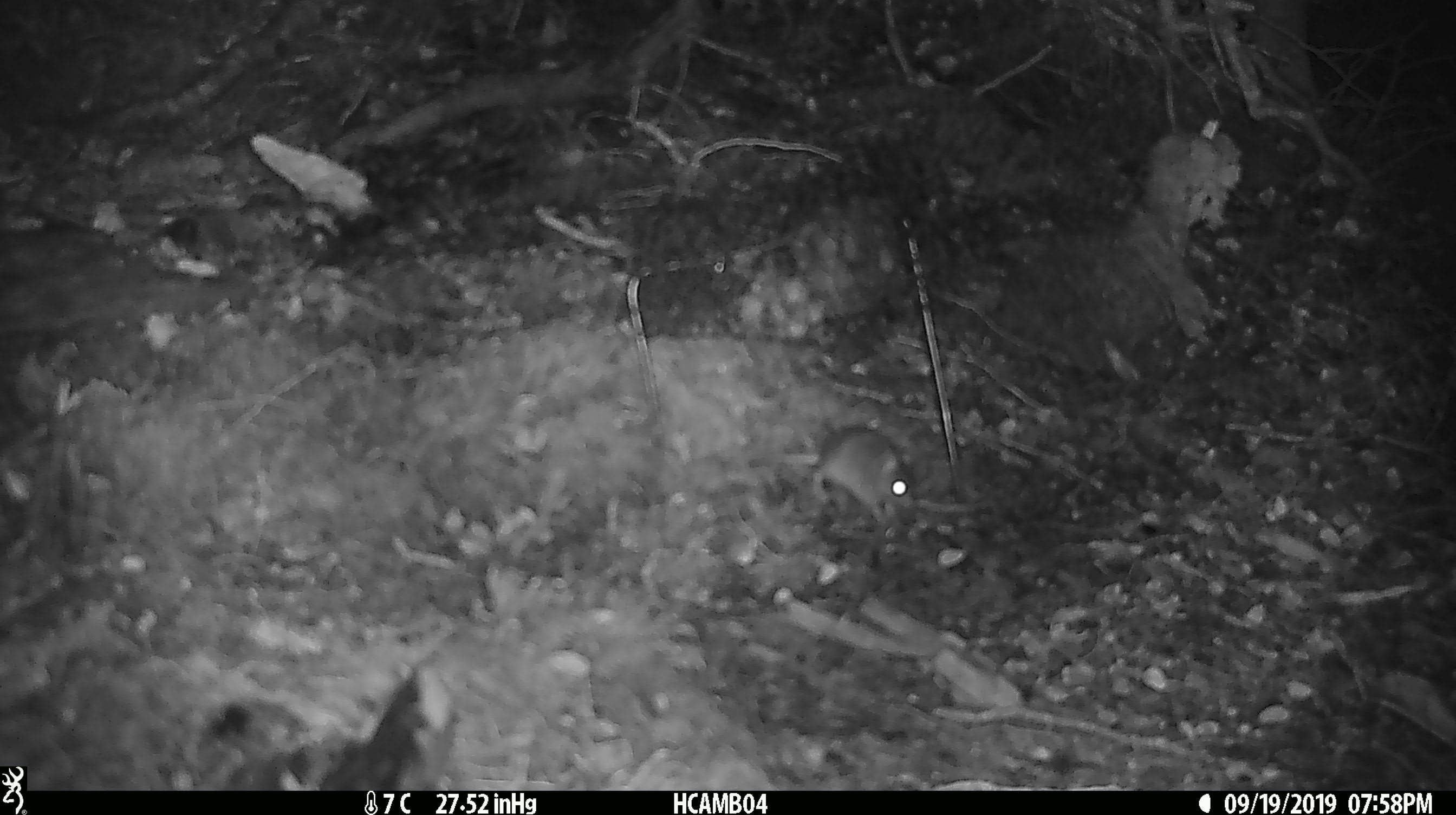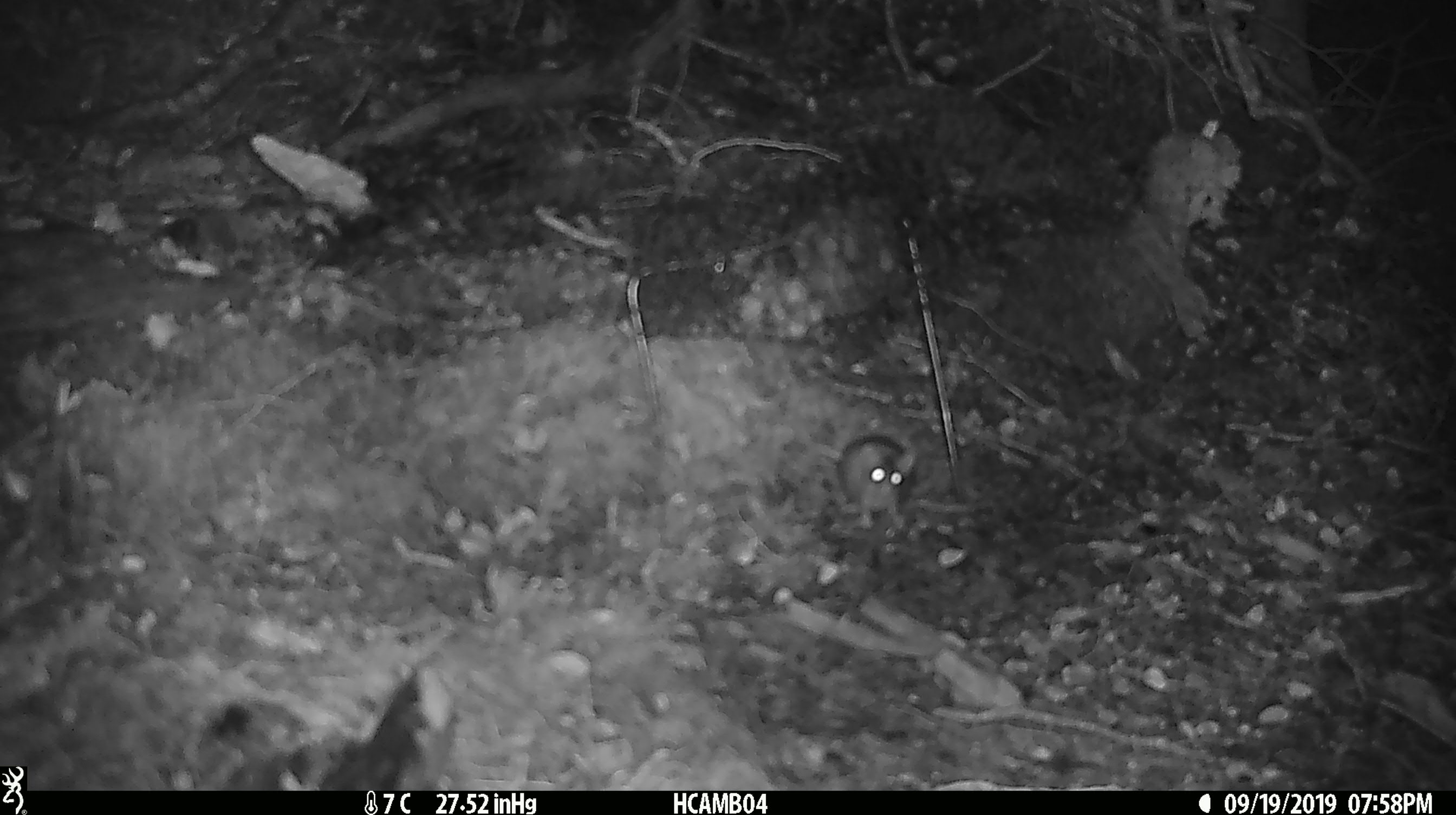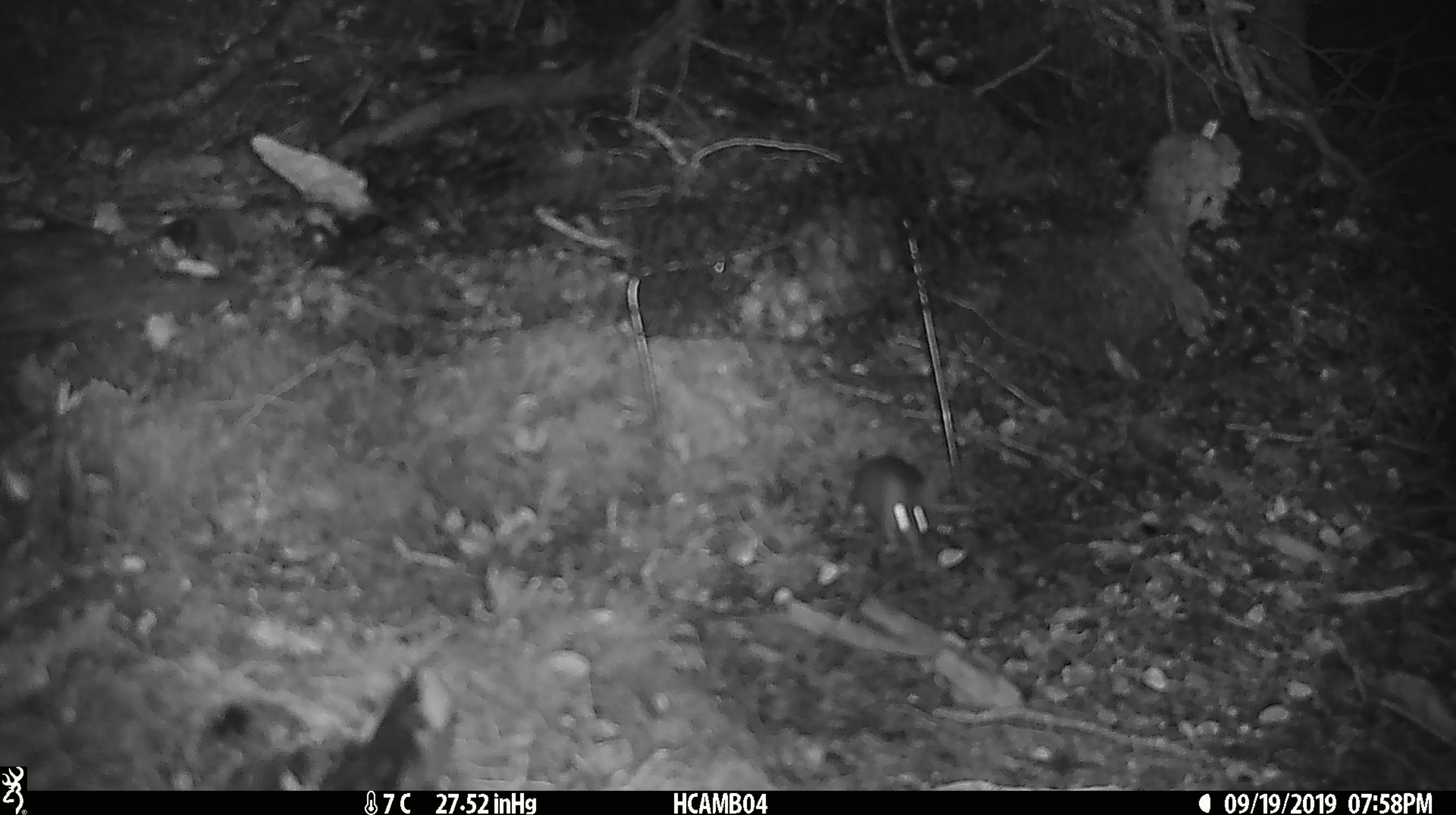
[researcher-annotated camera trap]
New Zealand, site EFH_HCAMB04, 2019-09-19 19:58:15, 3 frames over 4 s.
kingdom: Animalia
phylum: Chordata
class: Mammalia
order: Rodentia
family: Muridae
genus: Mus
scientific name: Mus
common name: mouse